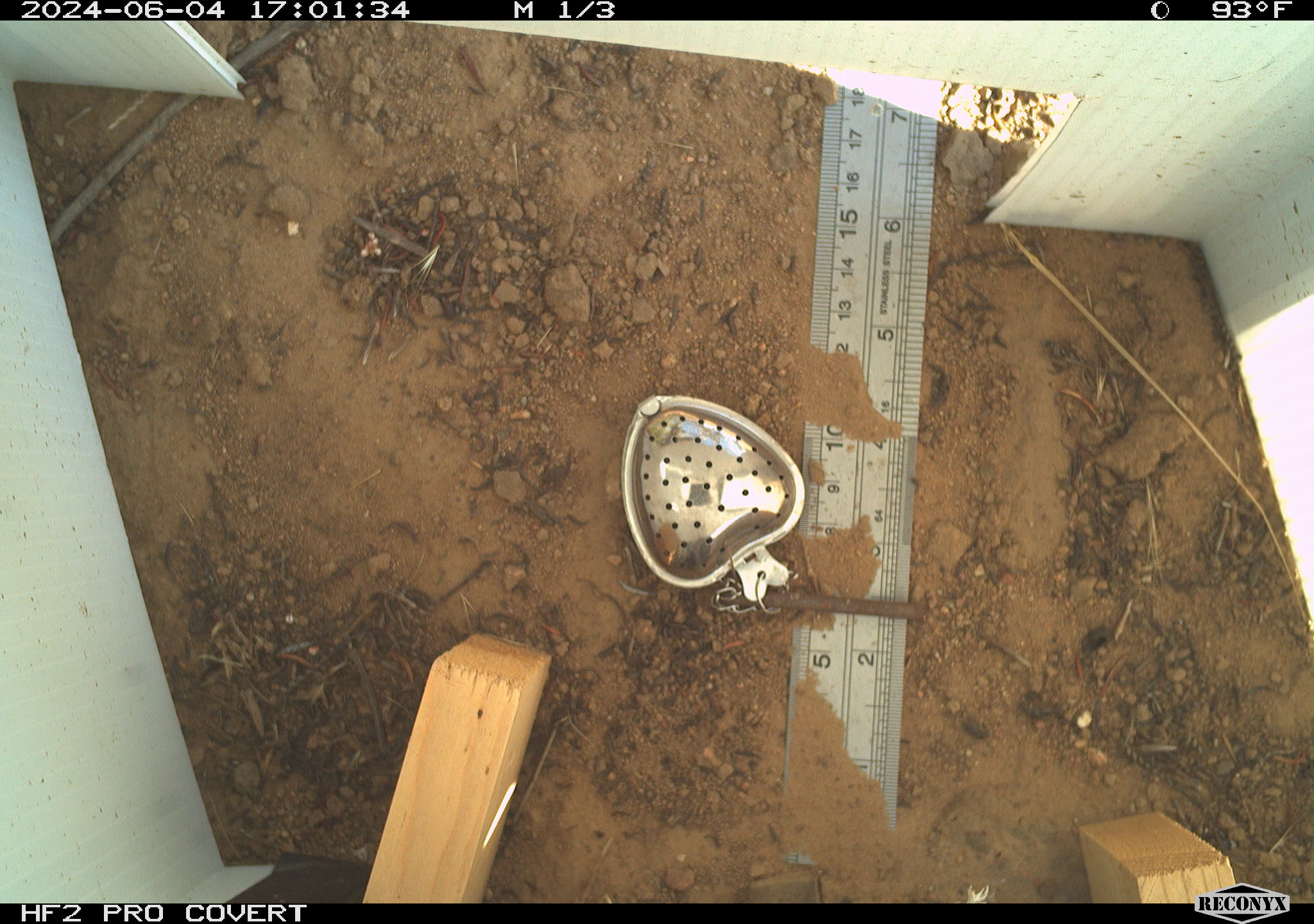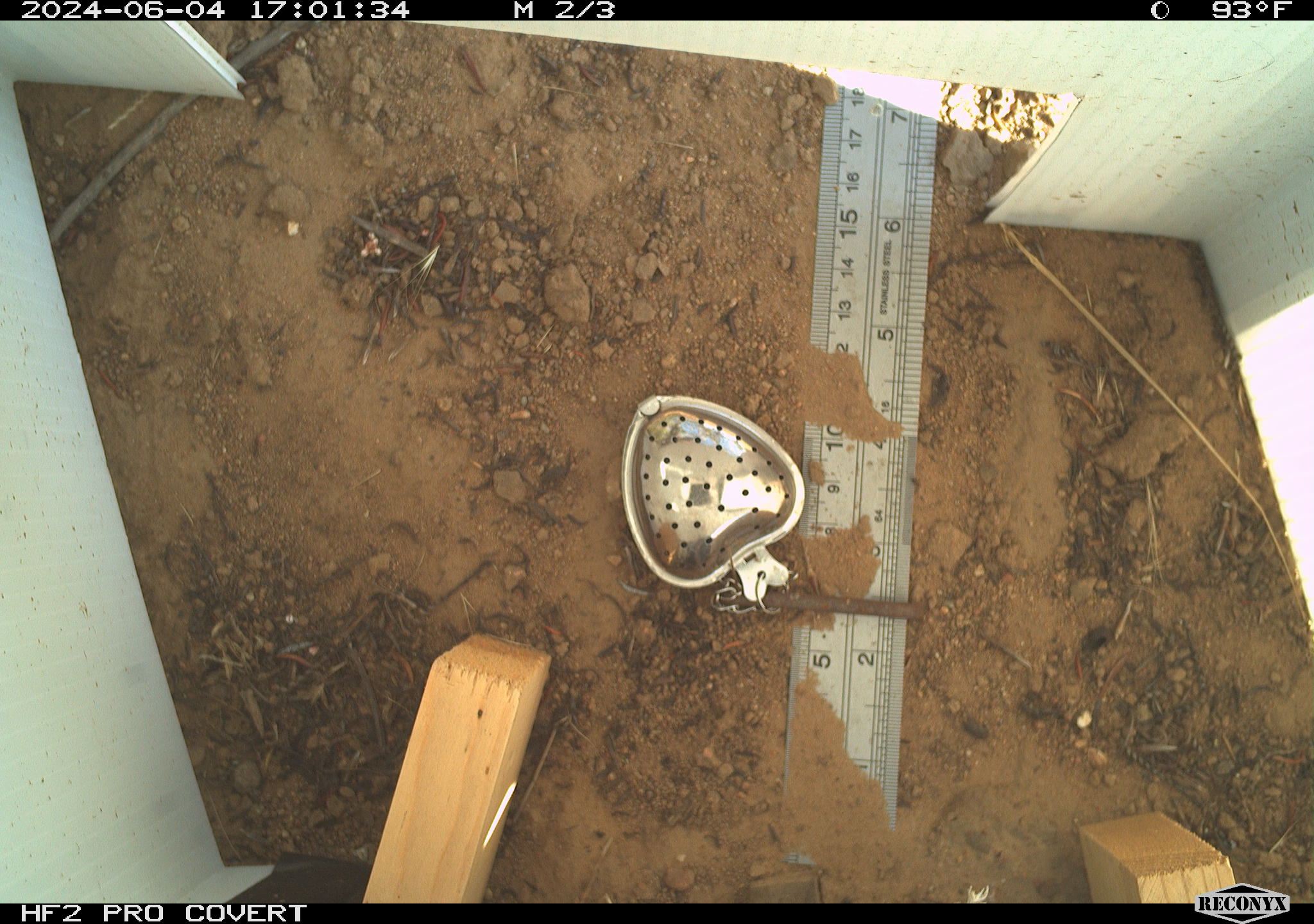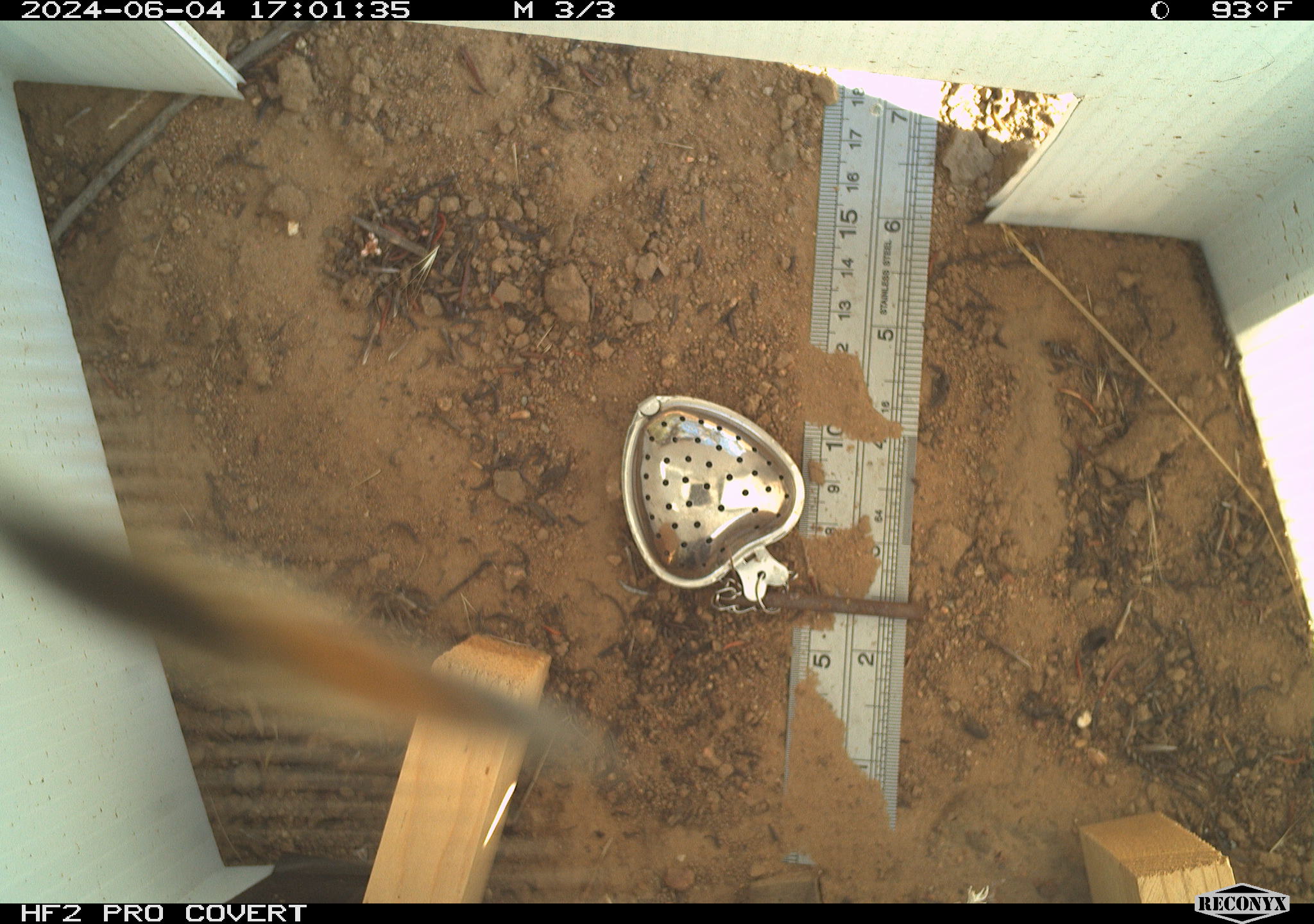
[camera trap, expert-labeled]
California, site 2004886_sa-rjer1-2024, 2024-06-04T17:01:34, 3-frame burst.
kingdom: Animalia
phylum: Arthropoda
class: Insecta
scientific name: Insecta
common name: insect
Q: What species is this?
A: Insect (Insecta).